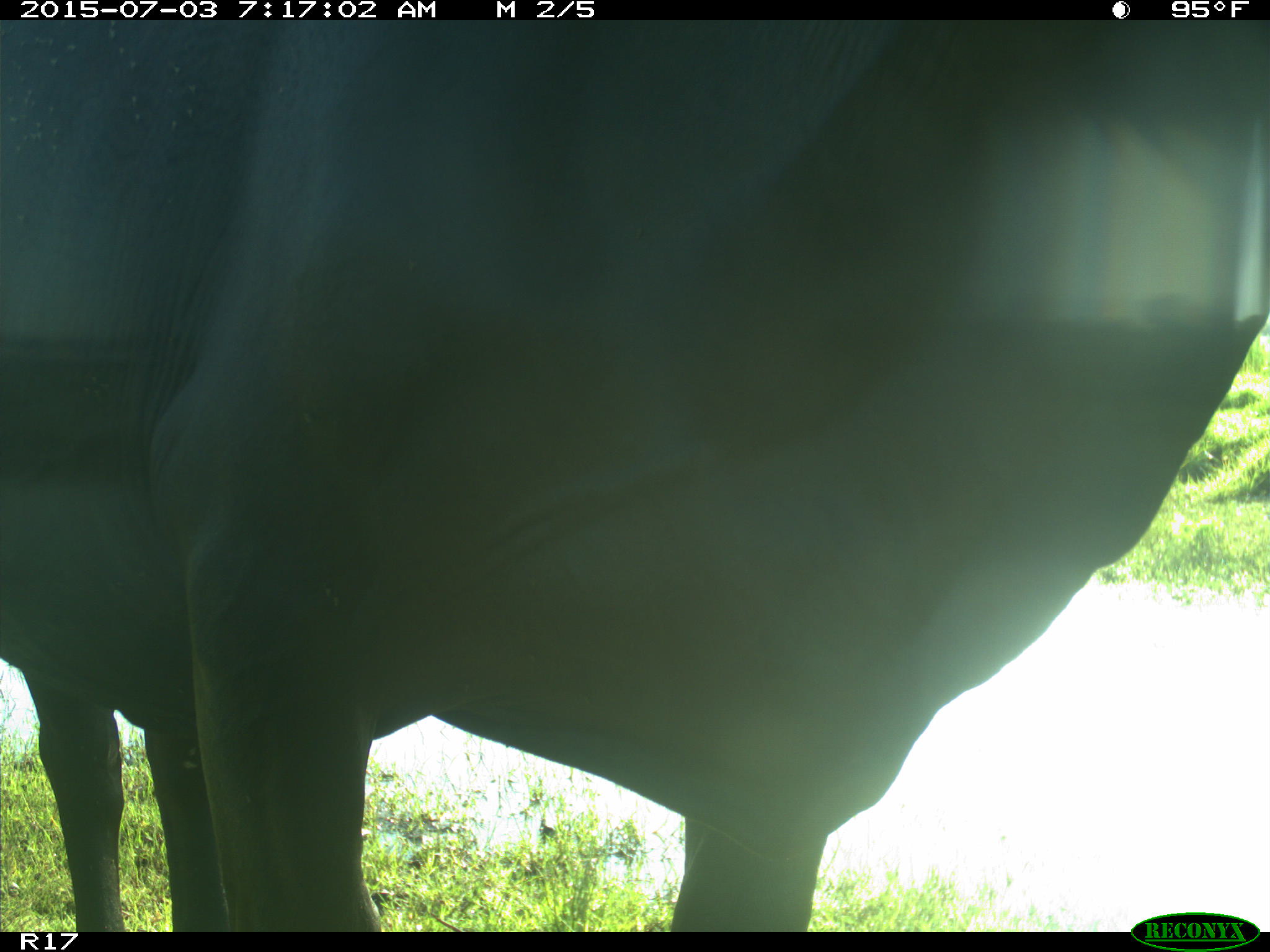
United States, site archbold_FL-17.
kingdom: Animalia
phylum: Chordata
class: Mammalia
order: Artiodactyla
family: Bovidae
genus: Bos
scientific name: Bos taurus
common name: domestic cow